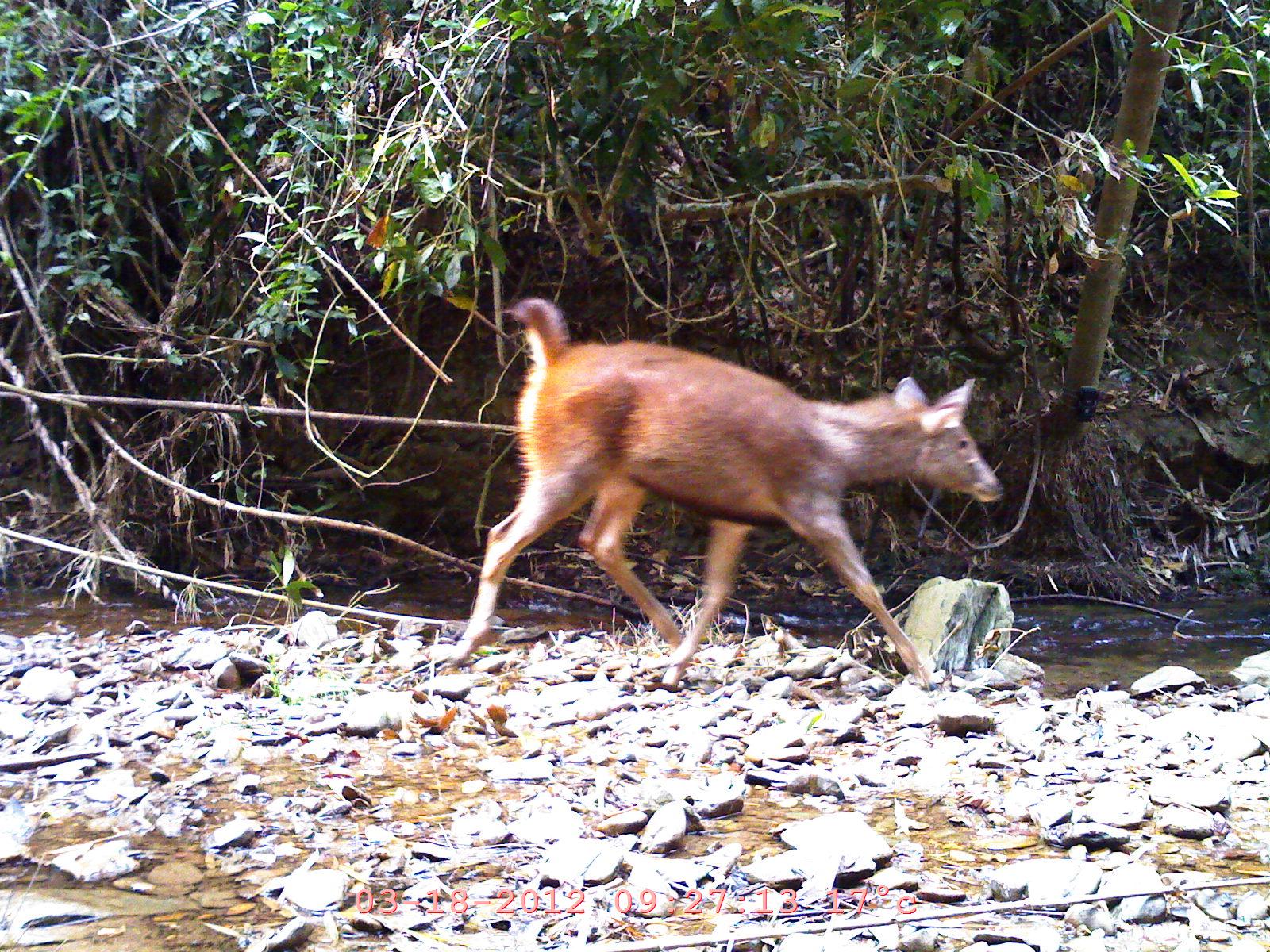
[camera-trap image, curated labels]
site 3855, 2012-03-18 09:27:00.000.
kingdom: Animalia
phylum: Chordata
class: Mammalia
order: Artiodactyla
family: Cervidae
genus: Rusa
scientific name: Rusa unicolor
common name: sambar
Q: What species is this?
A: Rusa unicolor (sambar).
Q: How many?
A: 1.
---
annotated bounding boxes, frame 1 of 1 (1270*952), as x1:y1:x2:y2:
rusa unicolor: 449:296:1004:692